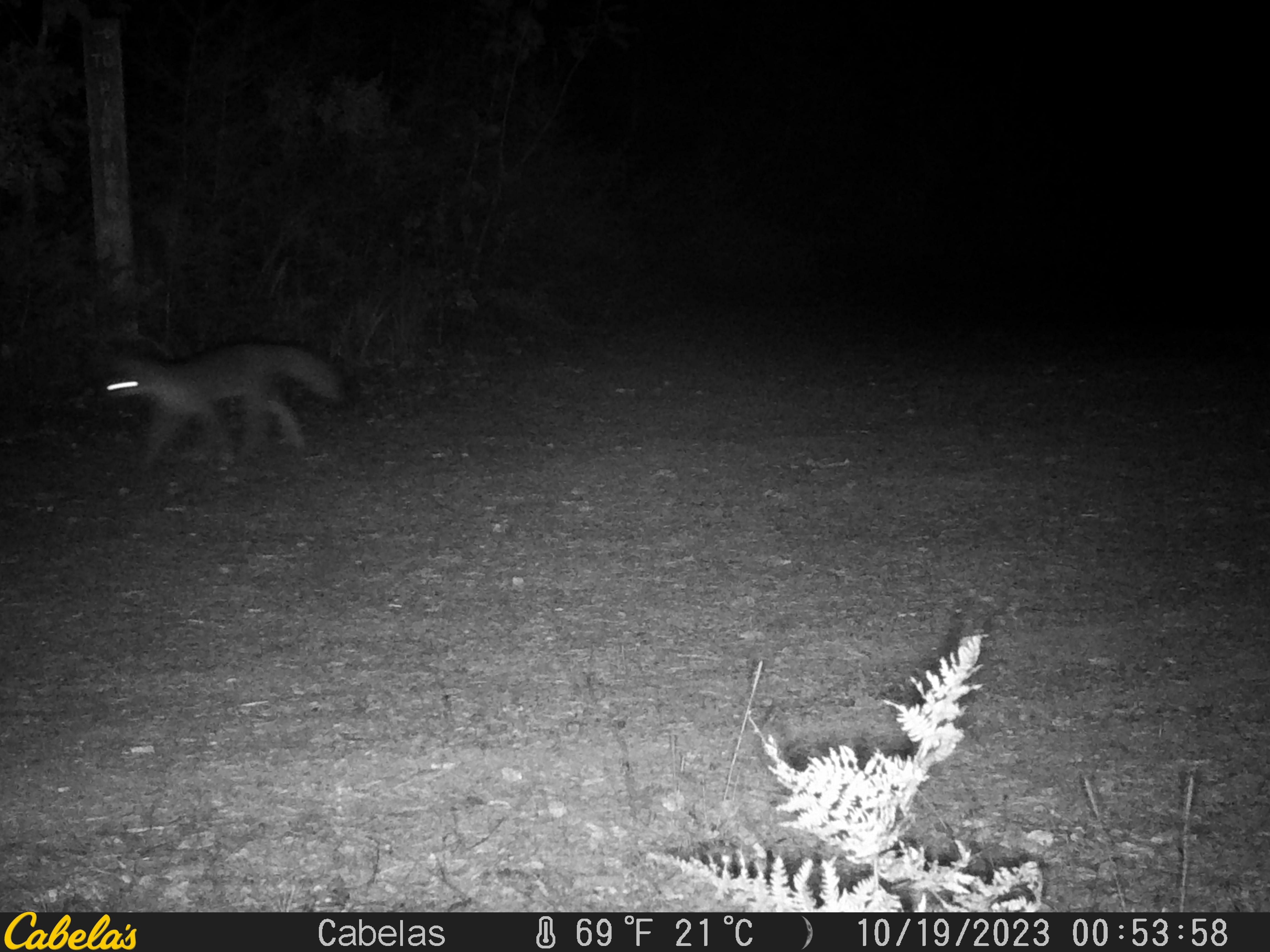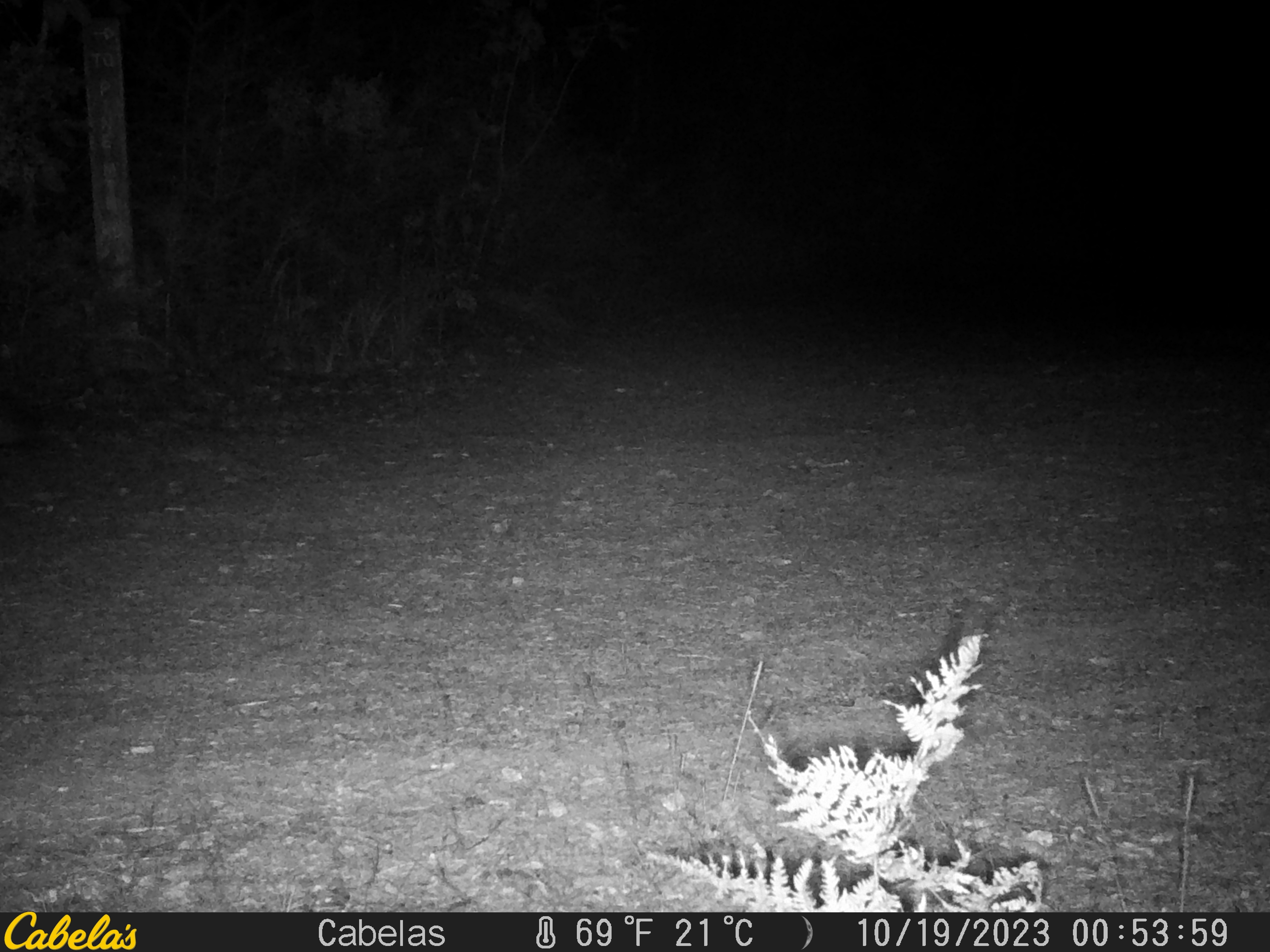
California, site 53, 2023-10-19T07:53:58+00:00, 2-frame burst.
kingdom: Animalia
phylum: Chordata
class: Mammalia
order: Carnivora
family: Canidae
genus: Urocyon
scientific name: Urocyon cinereoargenteus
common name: gray fox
Gray fox (Urocyon cinereoargenteus).